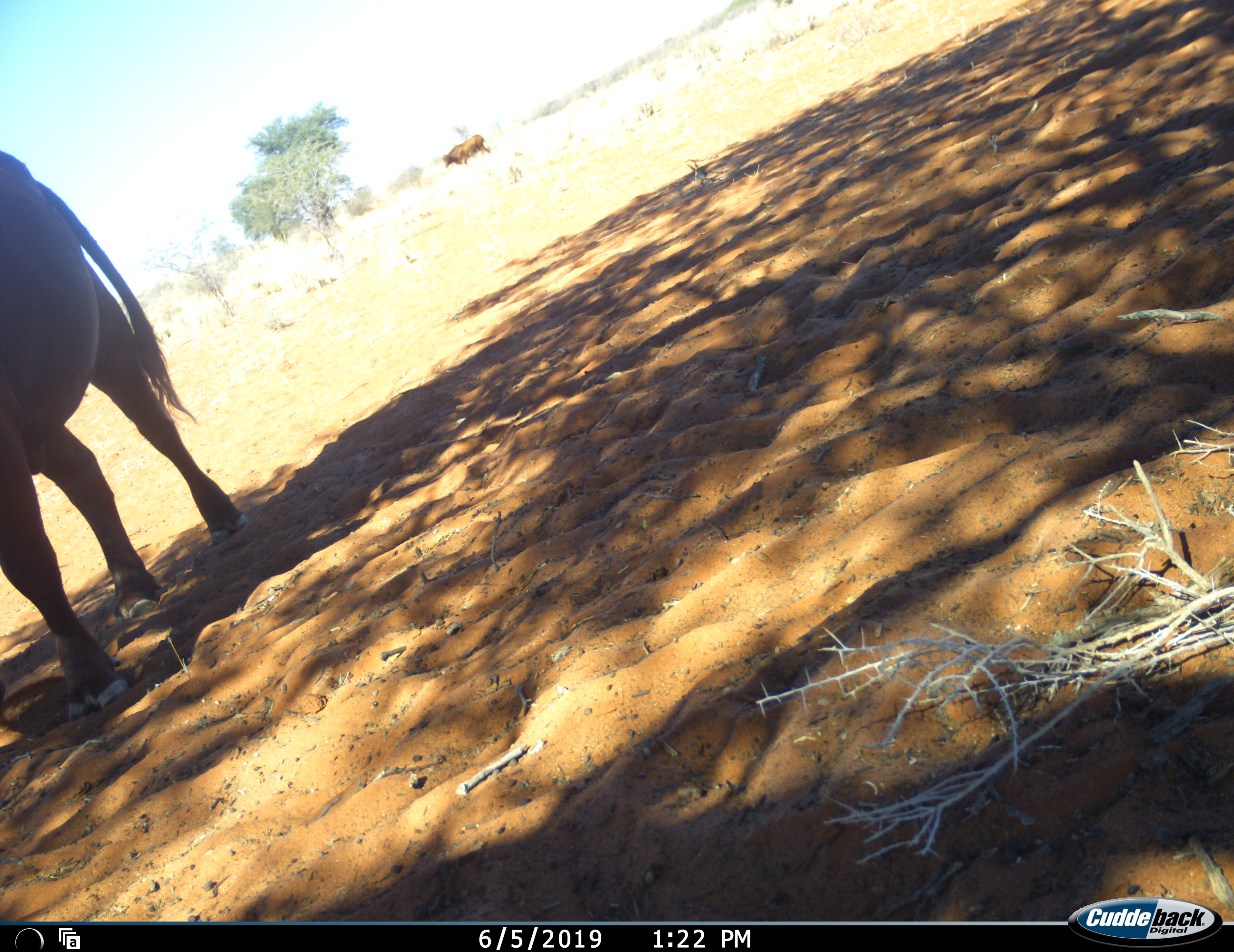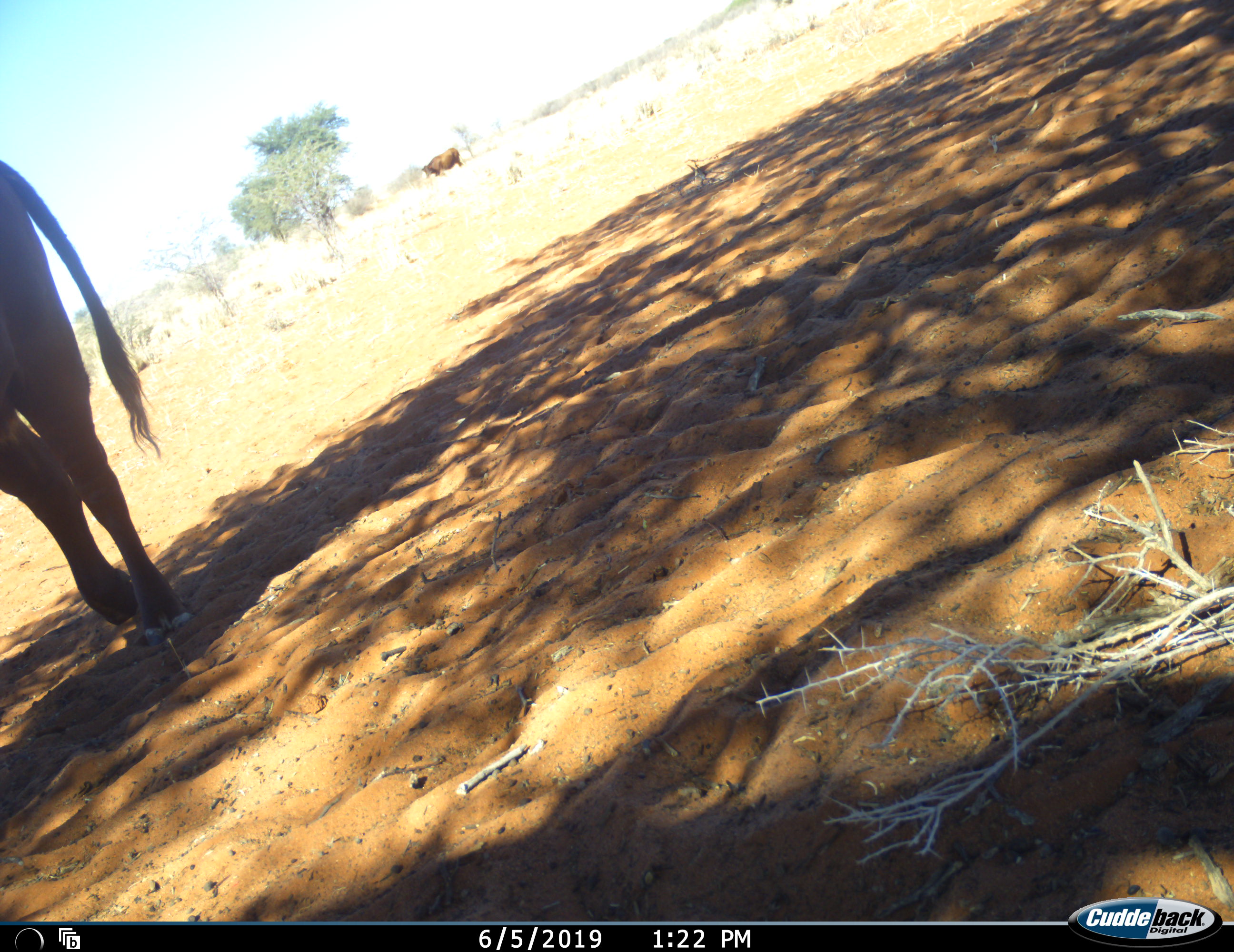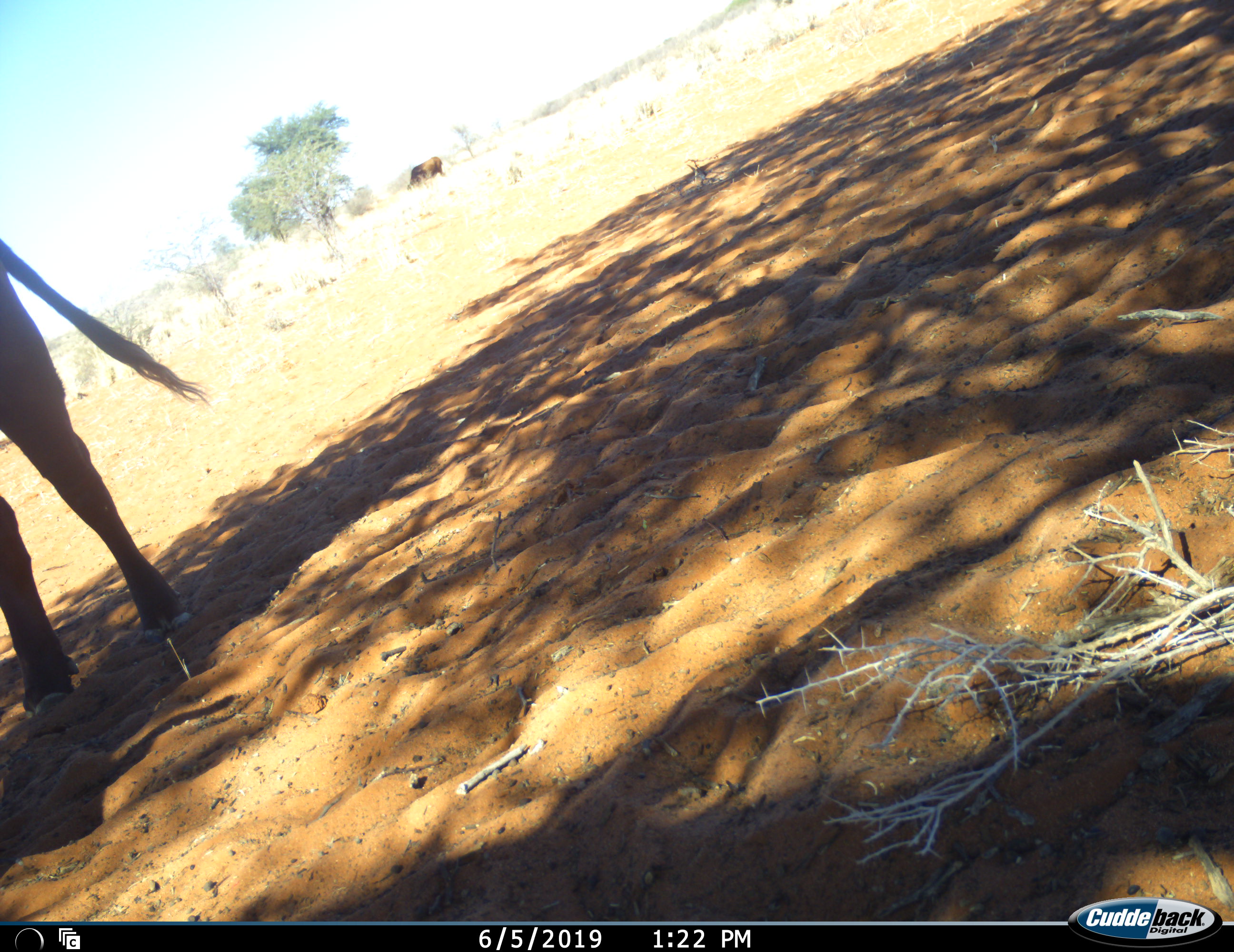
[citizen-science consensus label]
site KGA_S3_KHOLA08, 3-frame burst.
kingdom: Animalia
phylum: Chordata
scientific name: Vertebrata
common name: domestic animal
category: domesticanimal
Domesticanimal (domestic animal) (Vertebrata), count 2. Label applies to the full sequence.